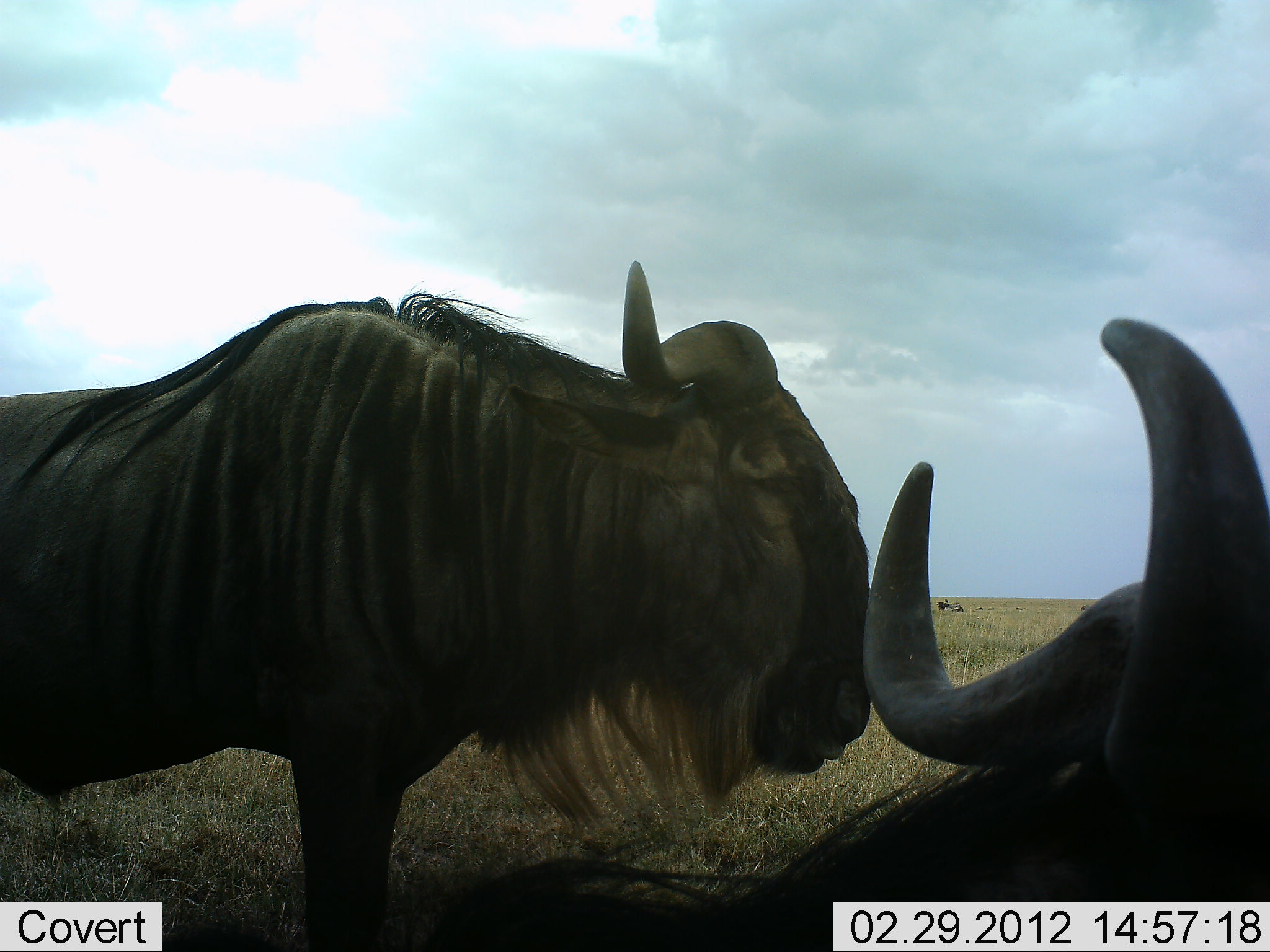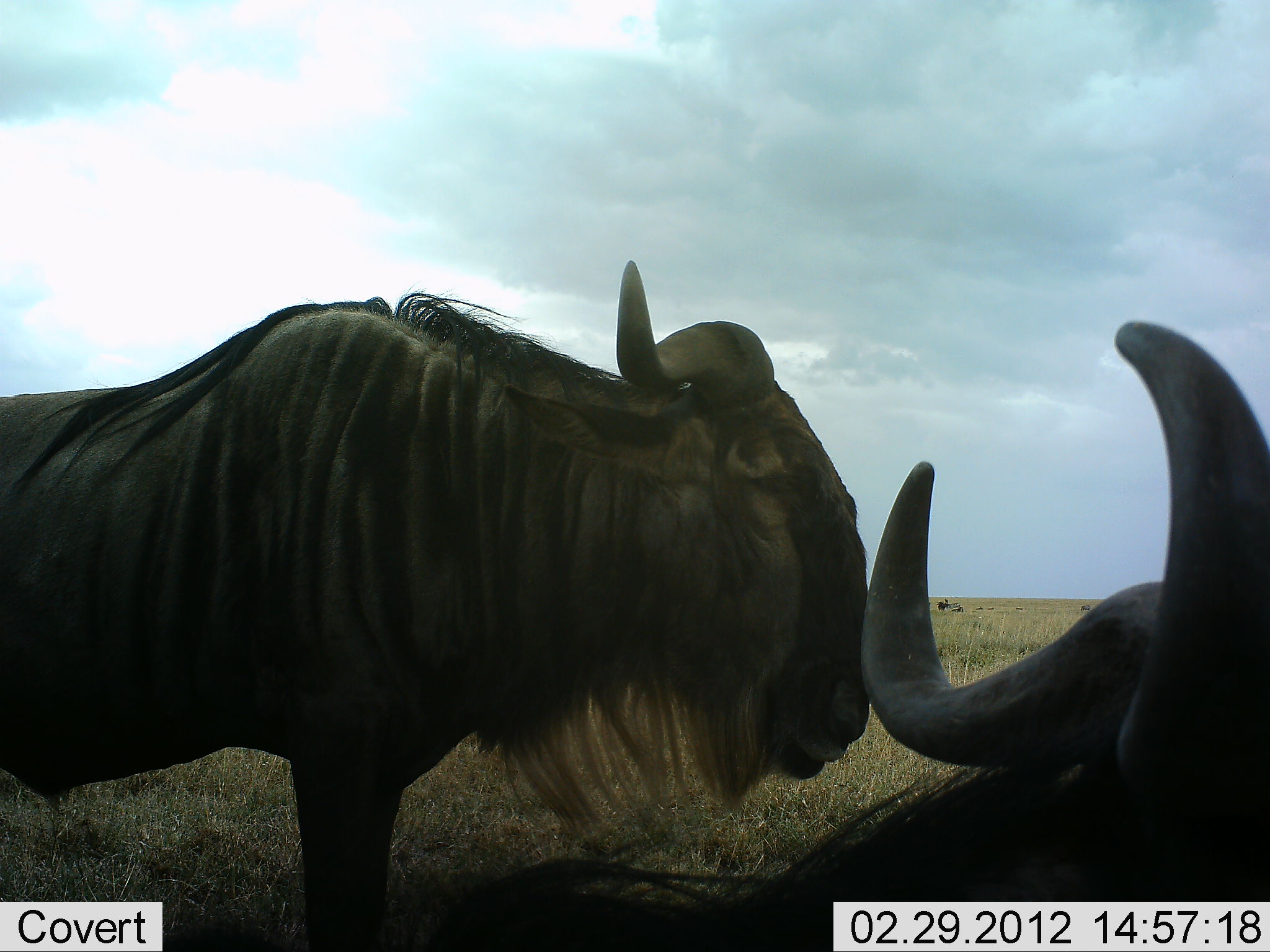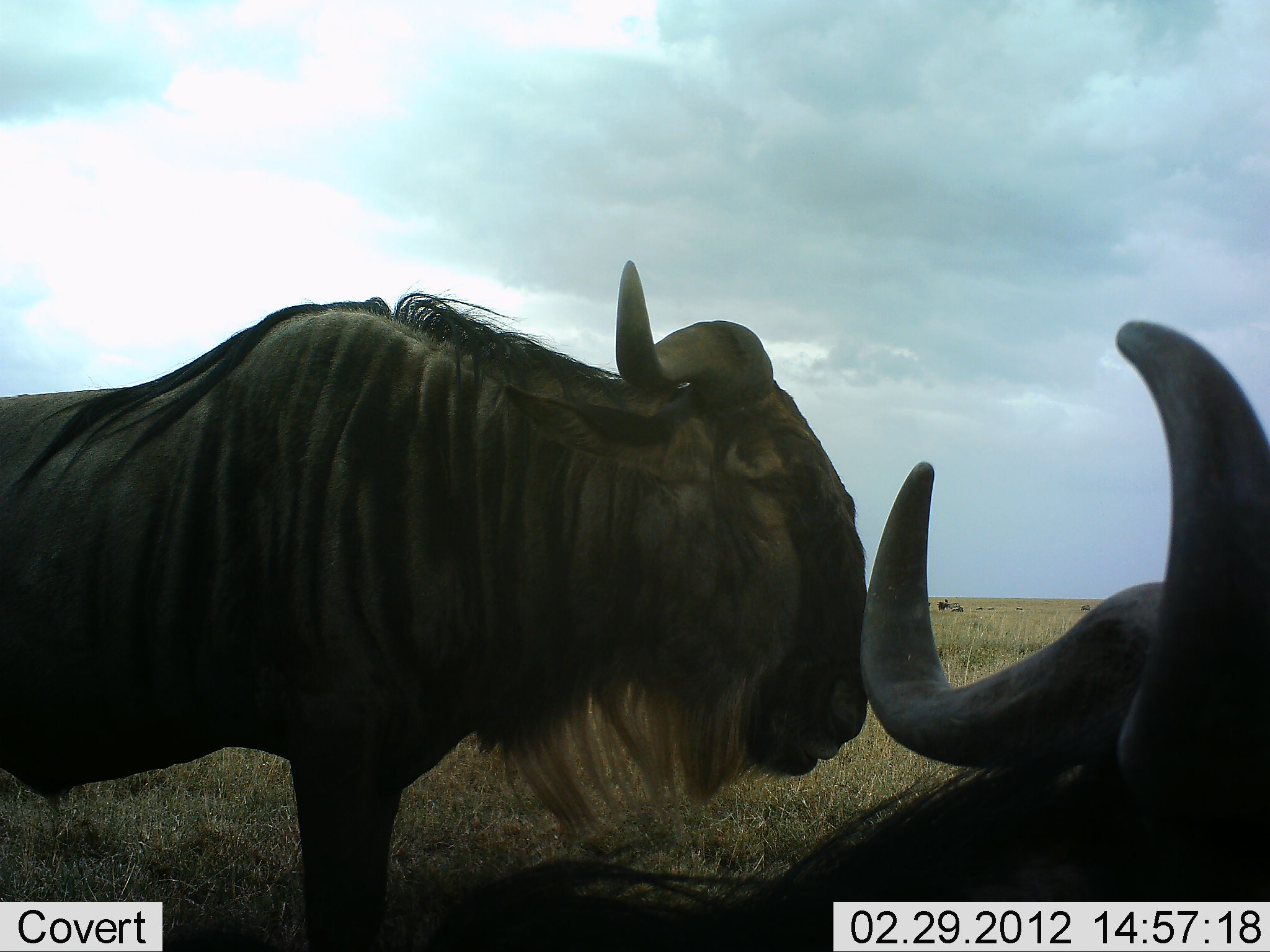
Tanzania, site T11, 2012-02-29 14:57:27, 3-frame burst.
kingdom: Animalia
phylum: Chordata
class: Mammalia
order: Artiodactyla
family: Bovidae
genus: Connochaetes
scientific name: Connochaetes taurinus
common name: blue wildebeest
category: wildebeest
Wildebeest (blue wildebeest) (Connochaetes taurinus), count 2. Behavior (volunteer vote fractions): standing 85%, resting 73%, moving 0%, interacting 0%. Young present (vote fraction): 0%. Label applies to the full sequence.